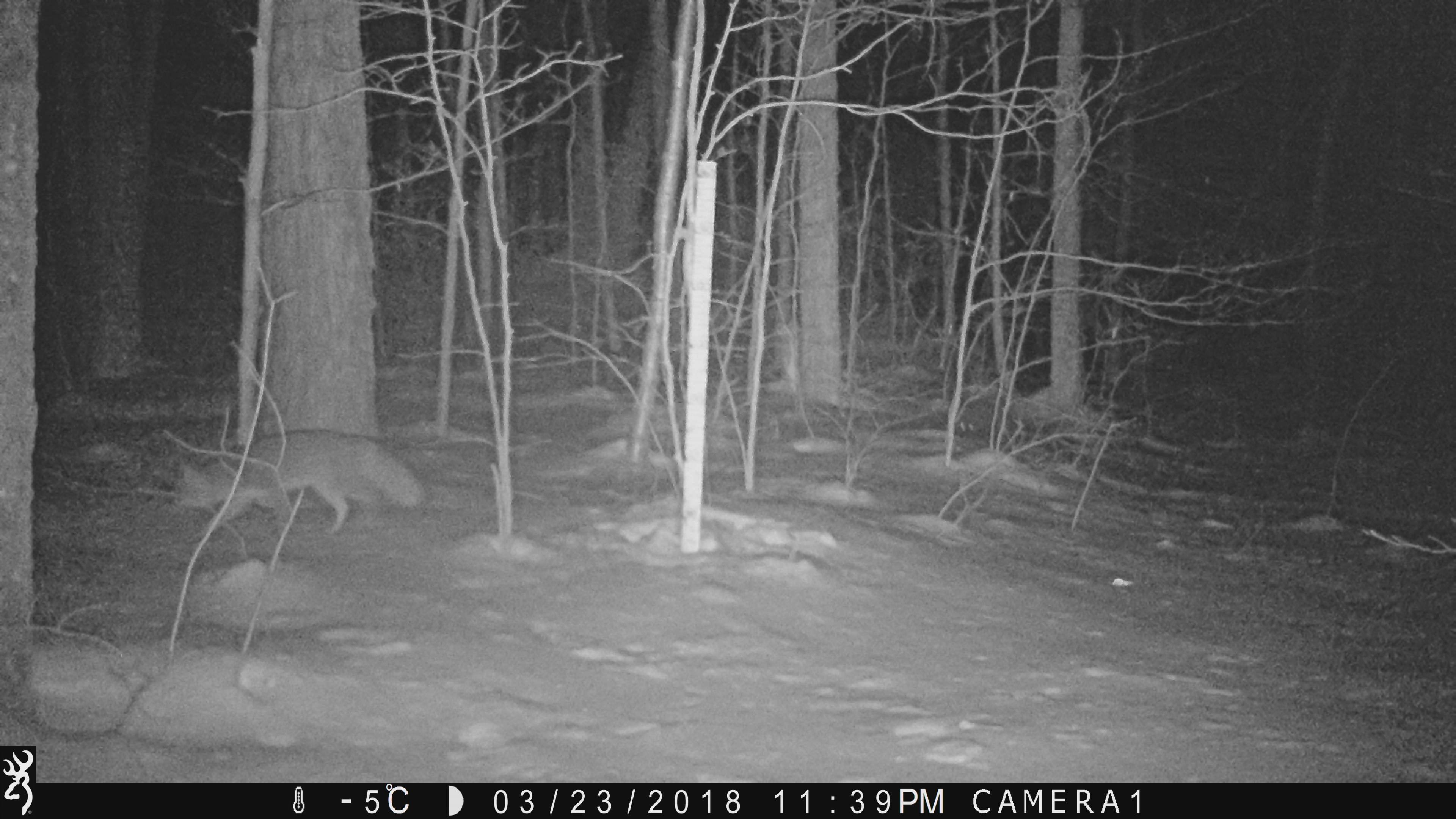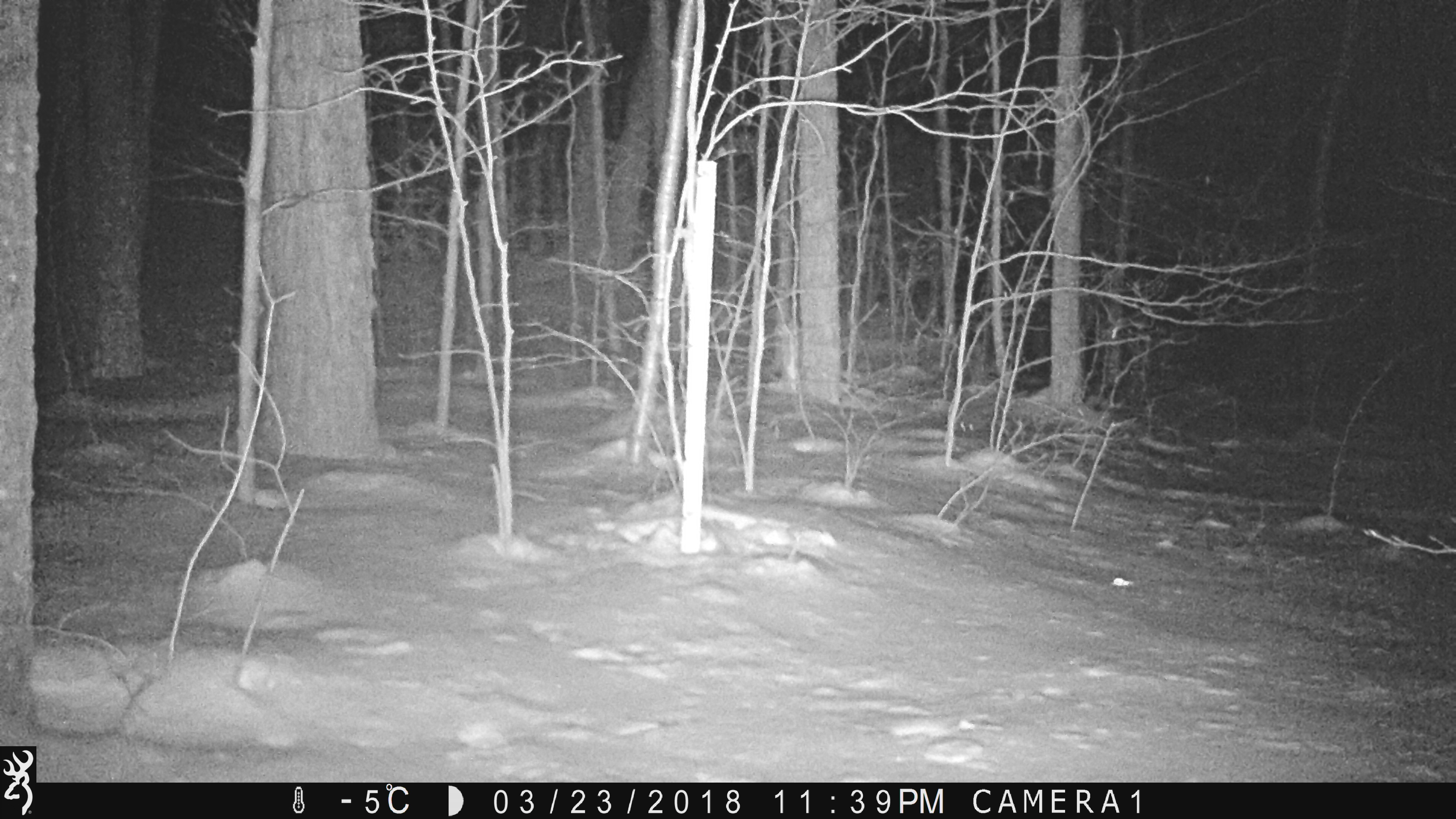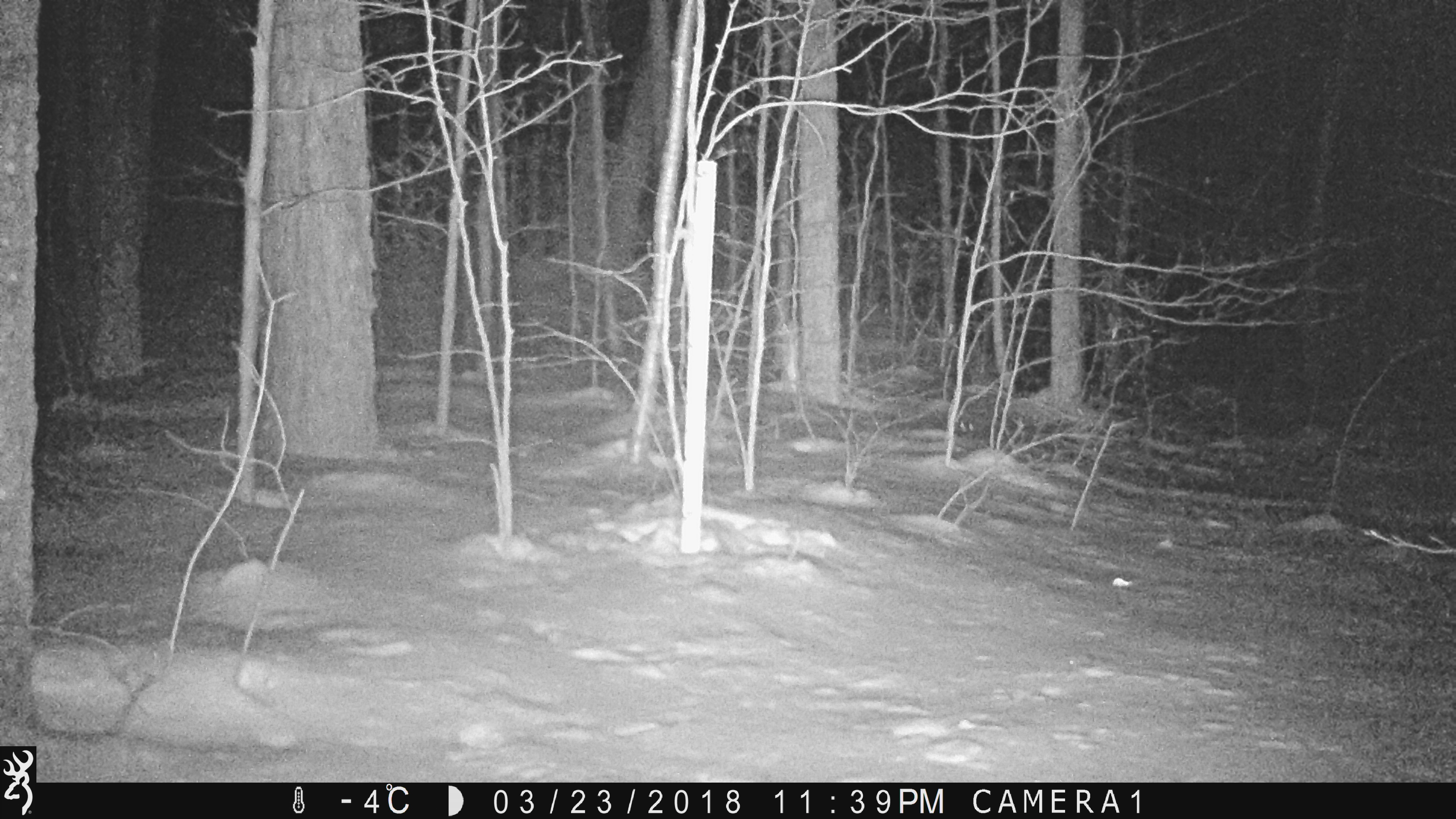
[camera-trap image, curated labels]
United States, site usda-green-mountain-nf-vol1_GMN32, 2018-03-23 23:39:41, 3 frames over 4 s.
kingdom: Animalia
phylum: Chordata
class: Mammalia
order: Carnivora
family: Canidae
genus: Urocyon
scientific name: Urocyon cinereoargenteus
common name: gray fox